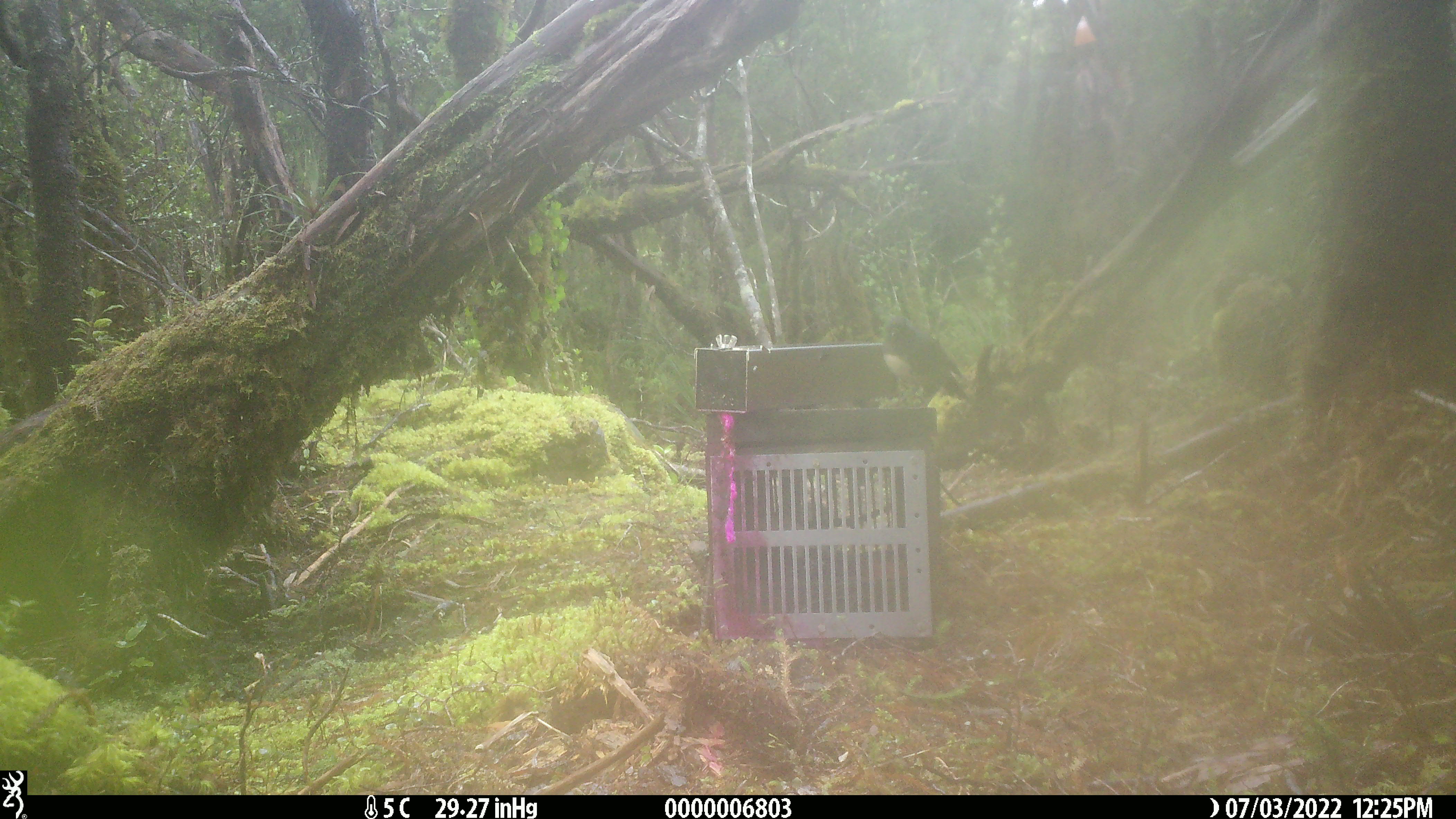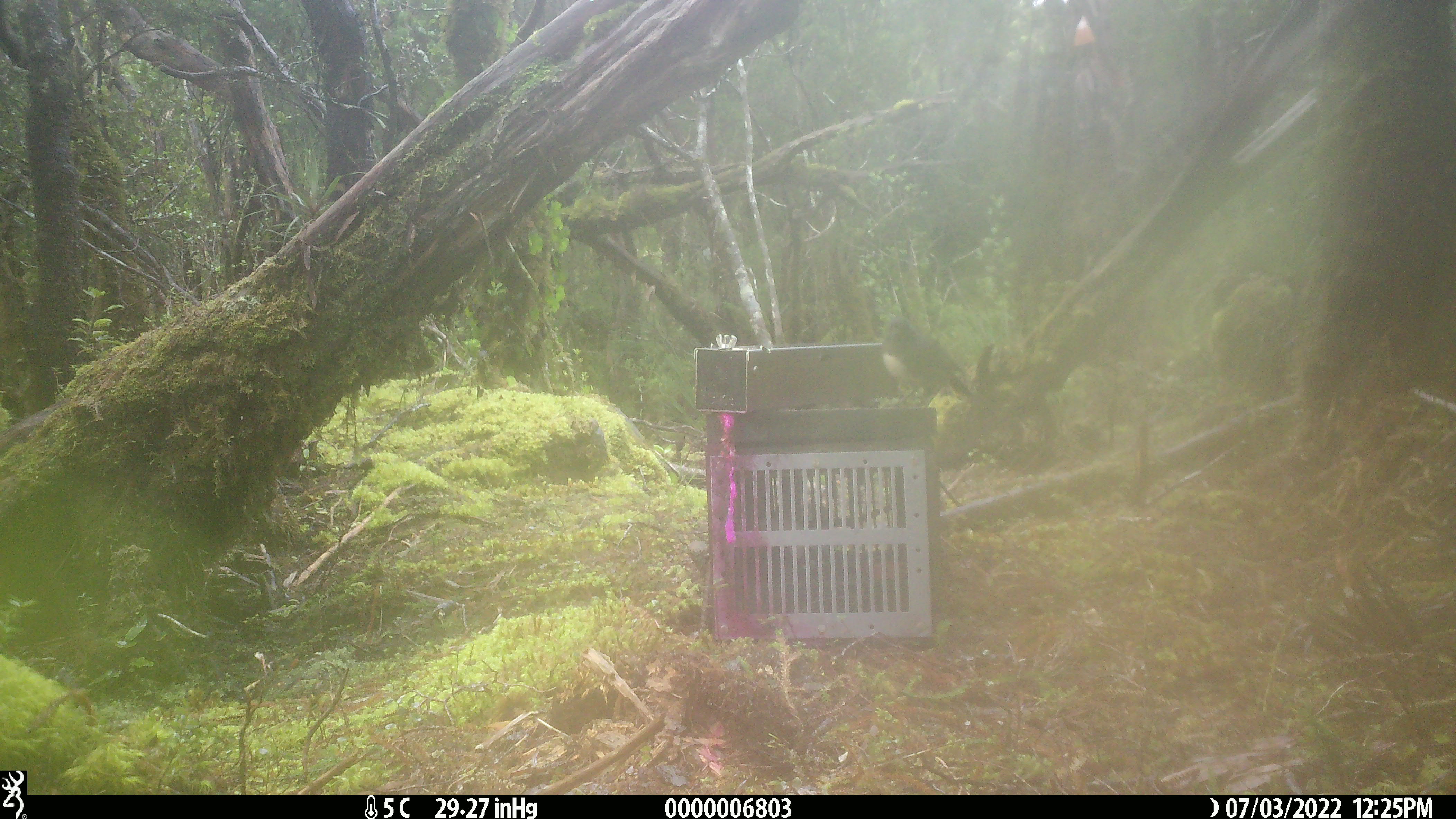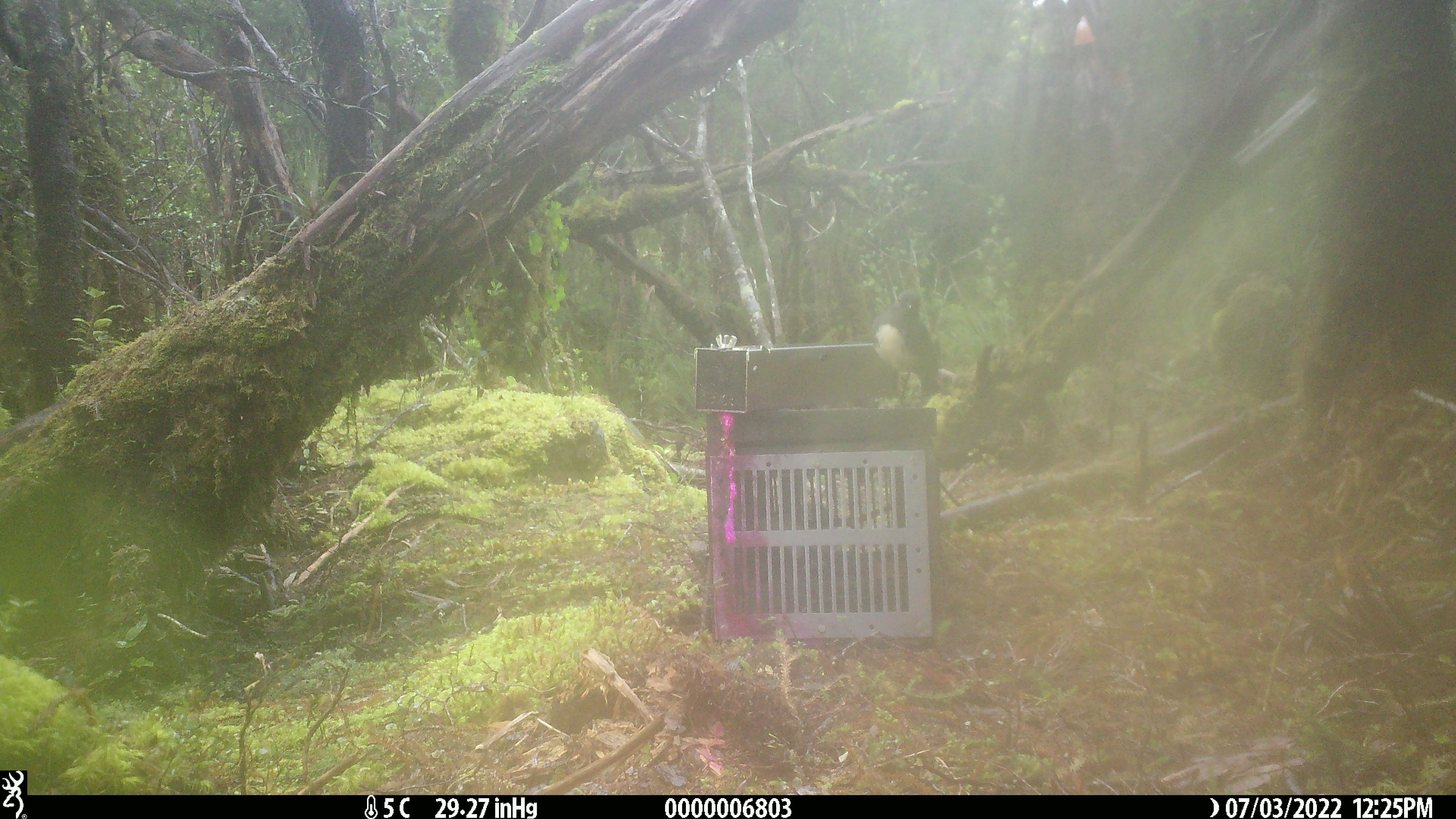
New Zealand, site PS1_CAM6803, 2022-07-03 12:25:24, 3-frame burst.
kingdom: Animalia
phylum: Chordata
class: Aves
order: Passeriformes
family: Petroicidae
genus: Petroica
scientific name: Petroica australis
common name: new zealand robin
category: robin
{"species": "robin (new zealand robin) (Petroica australis)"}